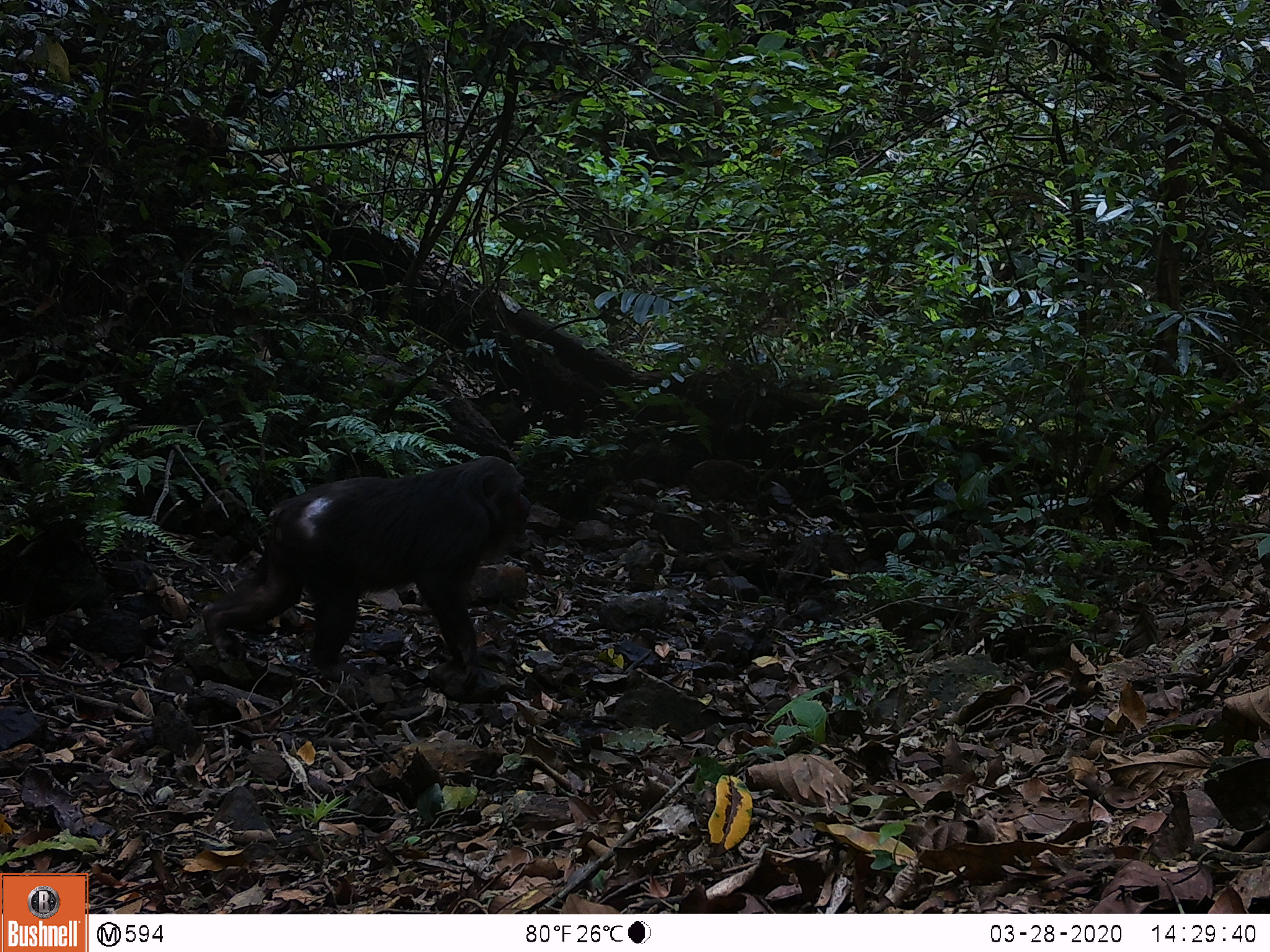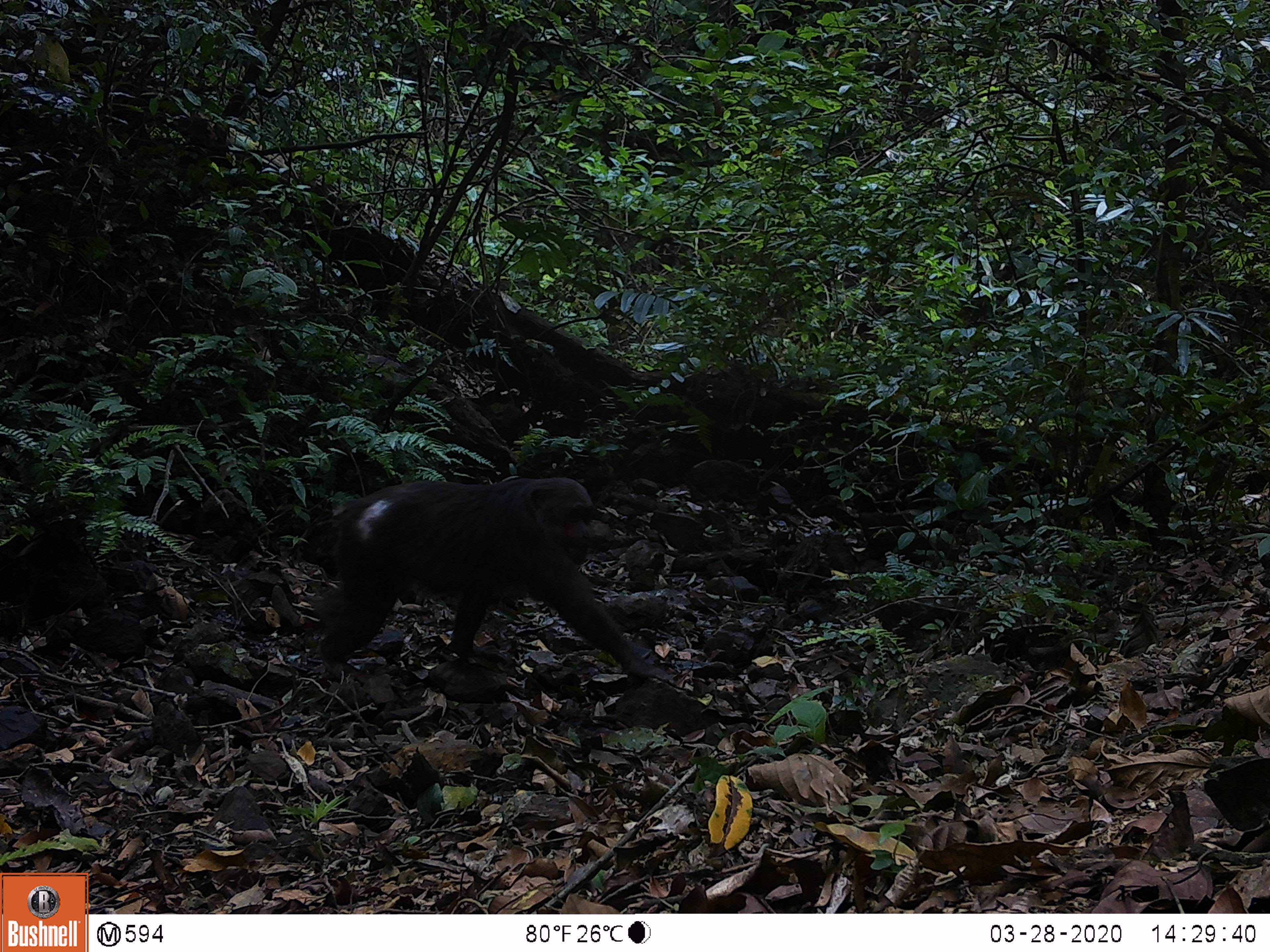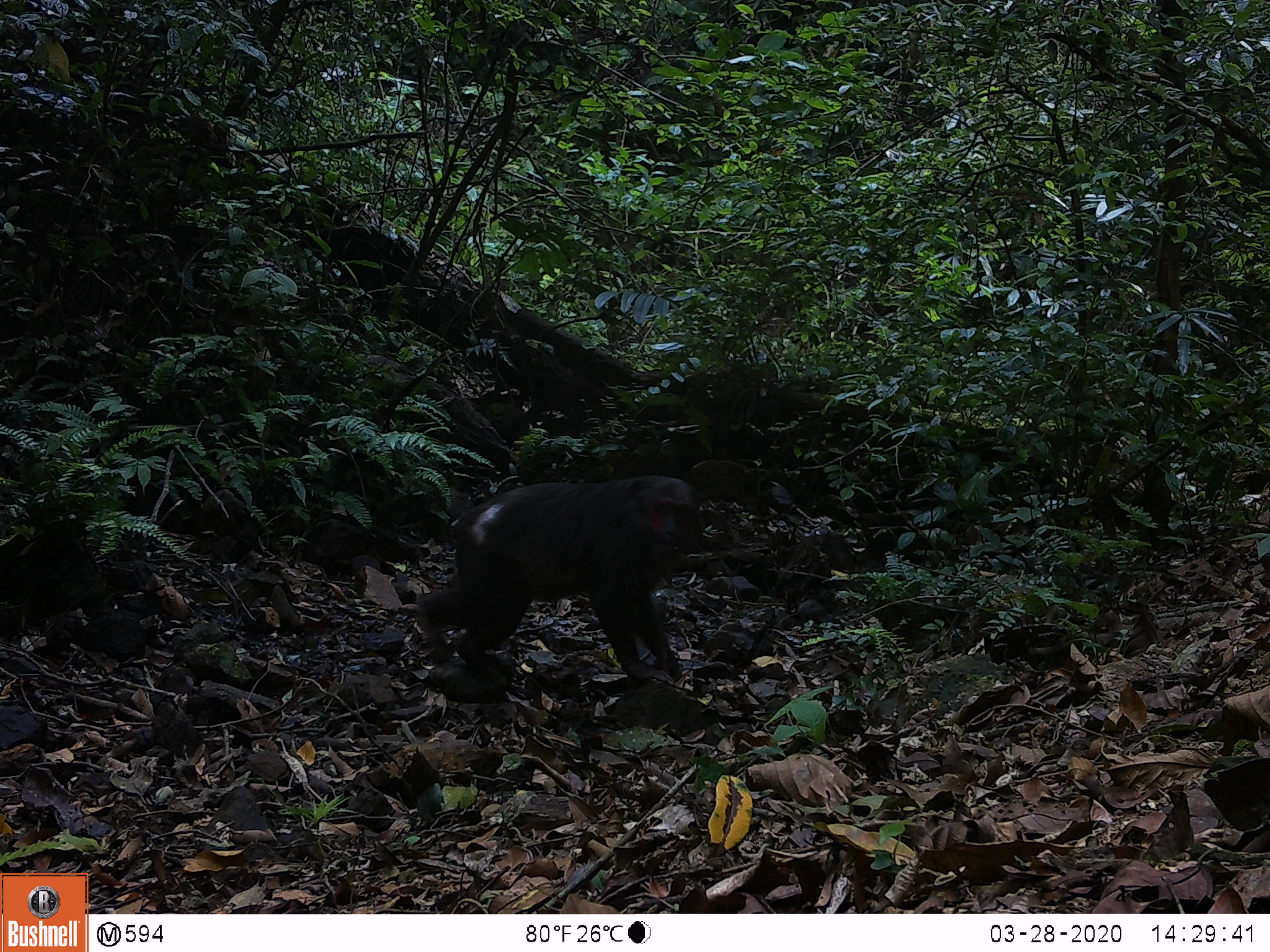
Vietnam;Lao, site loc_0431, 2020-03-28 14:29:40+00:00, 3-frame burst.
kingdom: Animalia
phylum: Chordata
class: Mammalia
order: Primates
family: Cercopithecidae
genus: Macaca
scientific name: Macaca arctoides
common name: stump-tailed macaque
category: stump tailed macaque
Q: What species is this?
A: Stump tailed macaque (stump-tailed macaque) (Macaca arctoides).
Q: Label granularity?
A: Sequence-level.